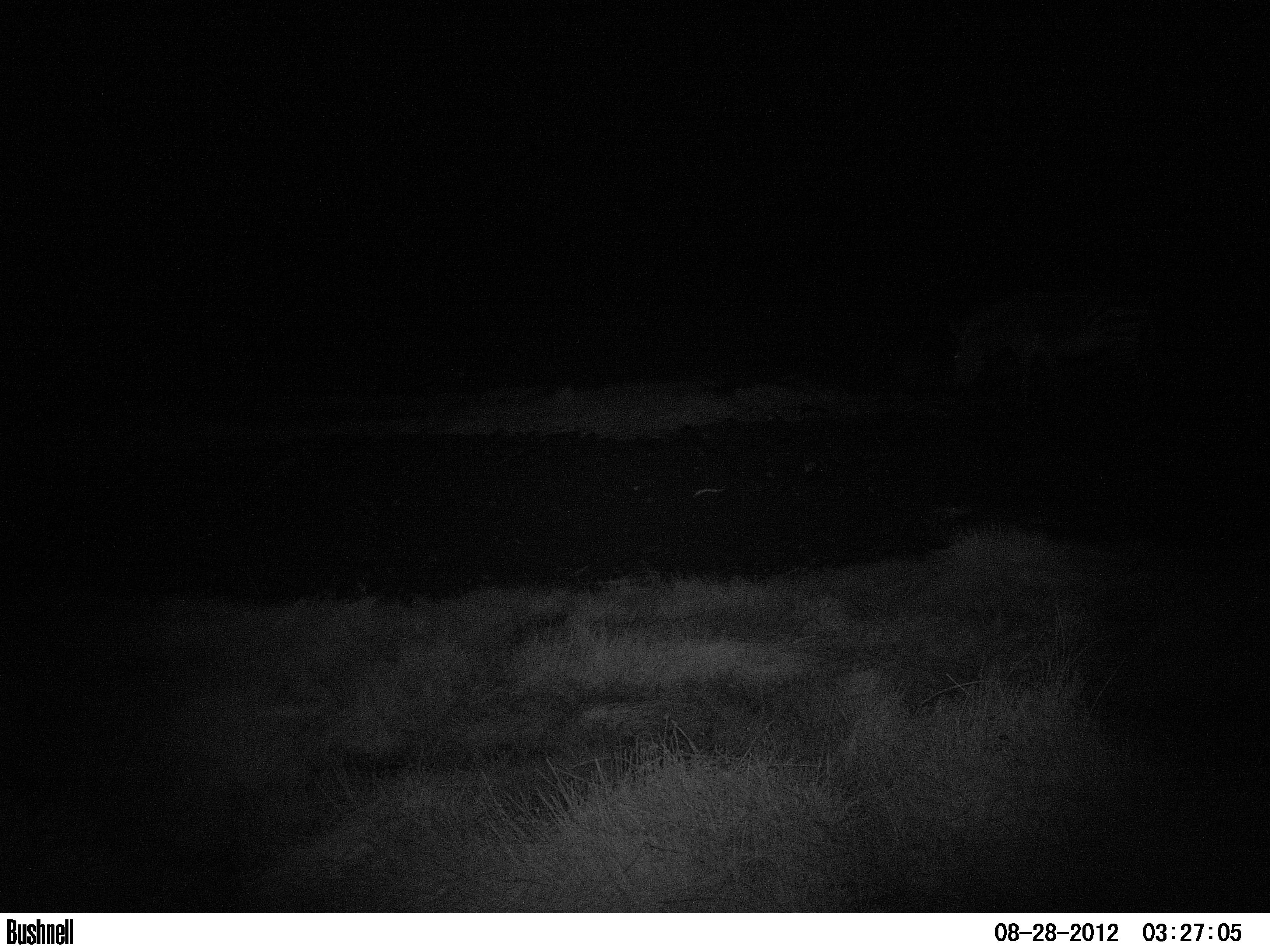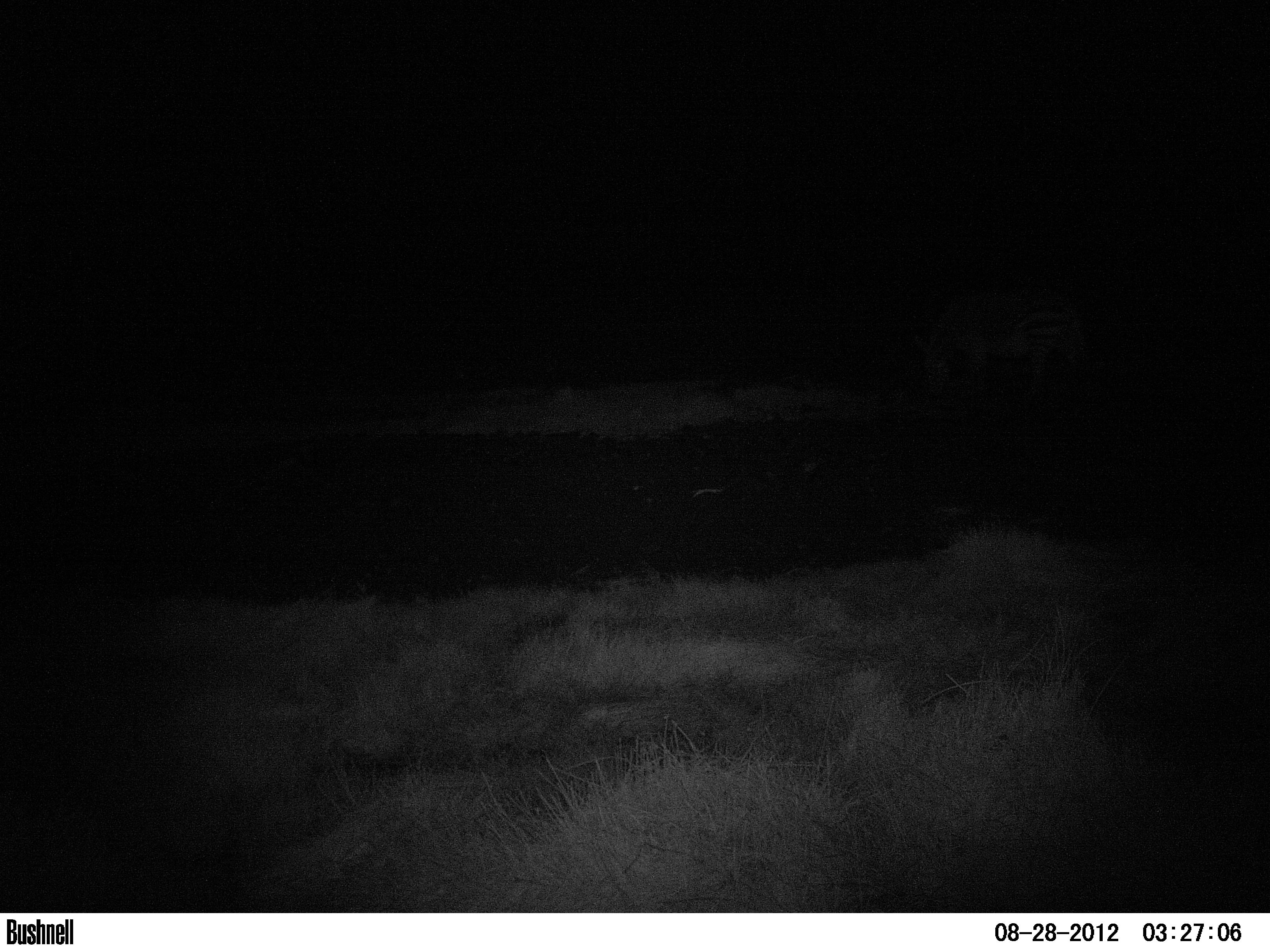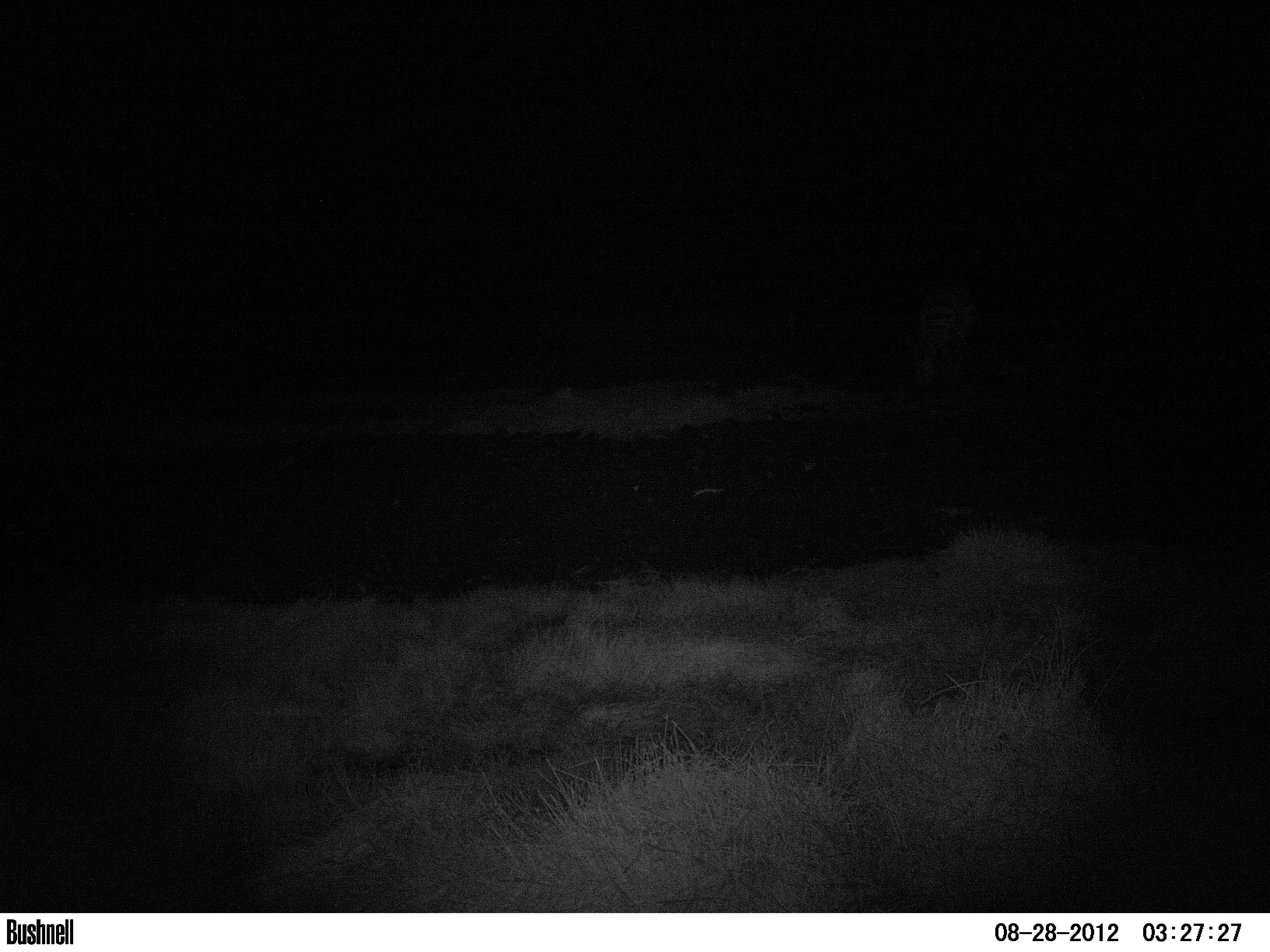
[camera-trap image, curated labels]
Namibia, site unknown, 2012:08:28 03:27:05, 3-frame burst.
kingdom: Animalia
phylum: Chordata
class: Mammalia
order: Perissodactyla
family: Equidae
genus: Equus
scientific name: Equus zebra hartmannae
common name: hartmann's mountain zebra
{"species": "Equus zebra hartmannae (hartmann's mountain zebra)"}